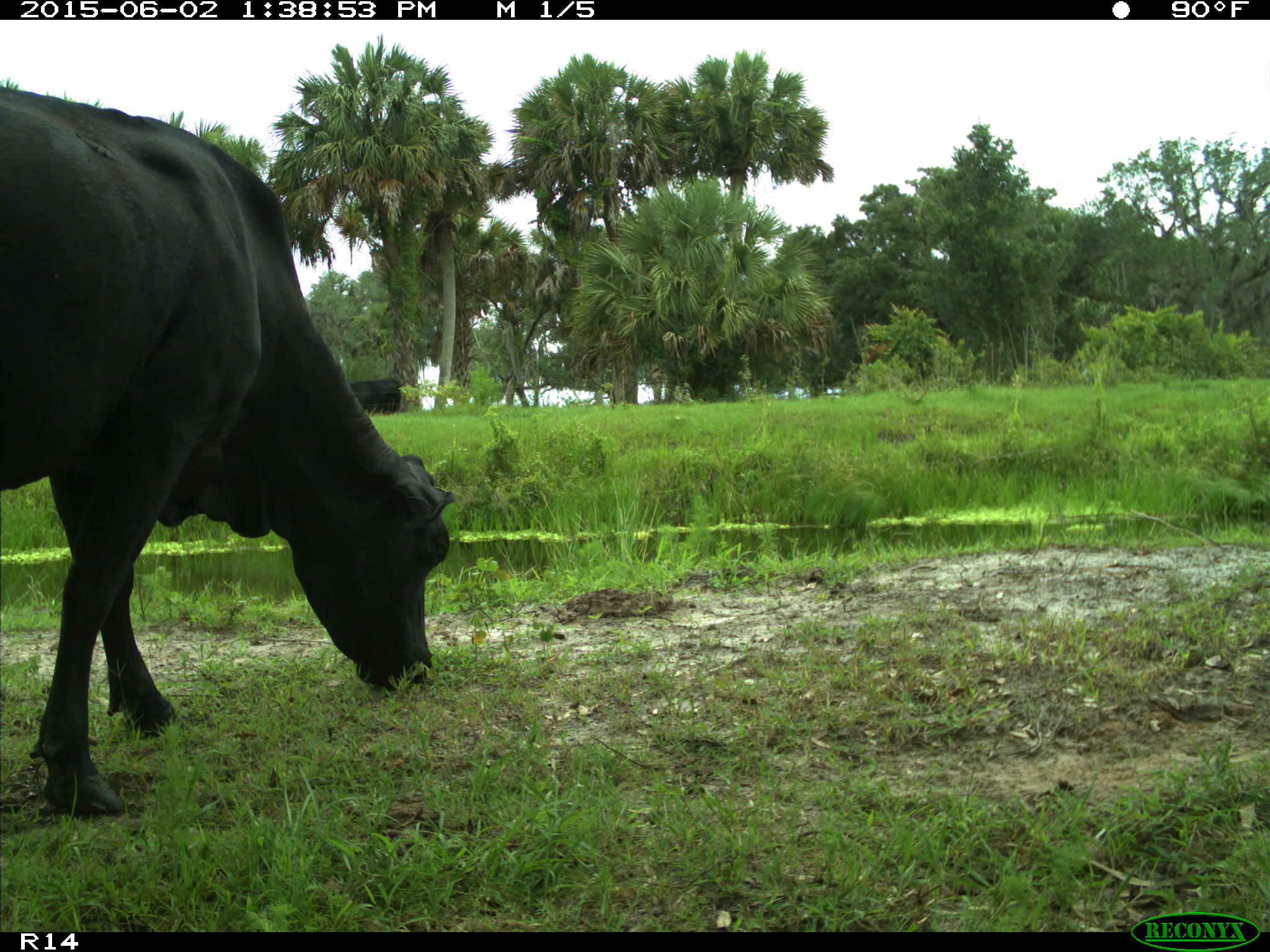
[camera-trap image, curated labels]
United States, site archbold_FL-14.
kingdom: Animalia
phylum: Chordata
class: Mammalia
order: Artiodactyla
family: Bovidae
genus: Bos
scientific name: Bos taurus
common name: domestic cow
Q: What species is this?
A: Bos taurus (domestic cow).